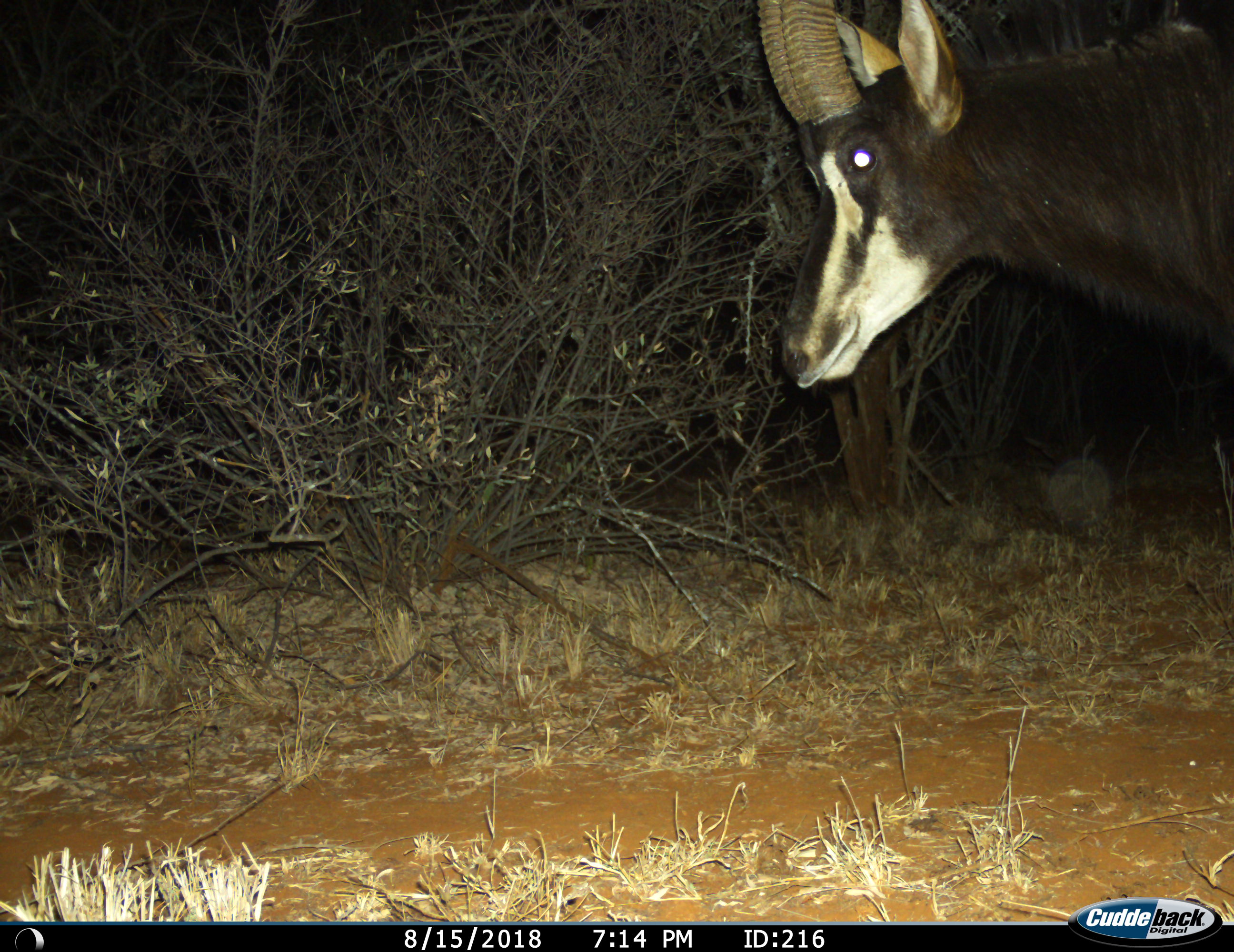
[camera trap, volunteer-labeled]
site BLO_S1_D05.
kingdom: Animalia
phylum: Chordata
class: Mammalia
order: Artiodactyla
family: Bovidae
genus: Hippotragus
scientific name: Hippotragus niger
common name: sable antelope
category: sable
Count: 1.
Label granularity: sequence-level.